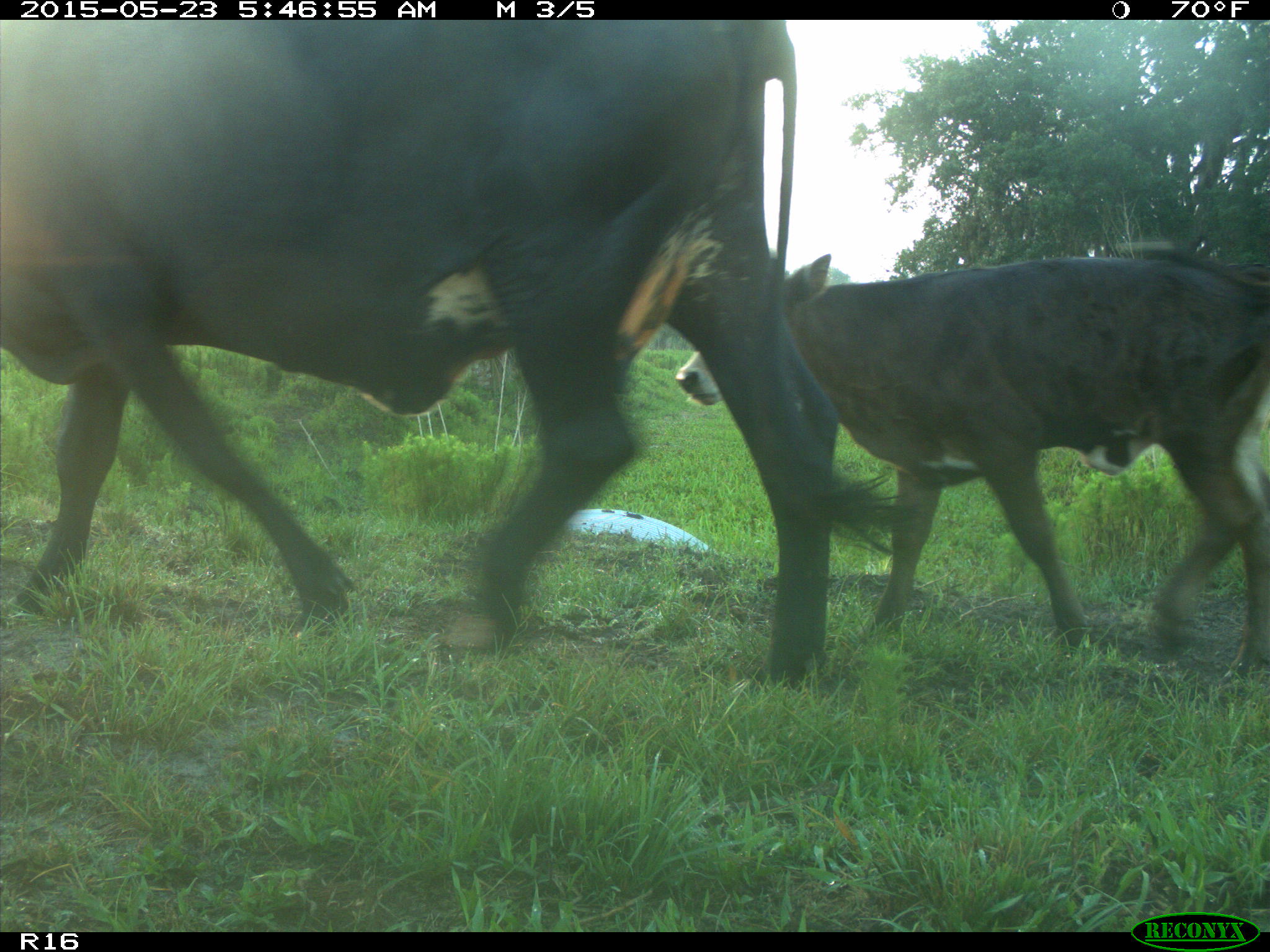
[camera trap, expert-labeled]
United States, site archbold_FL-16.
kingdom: Animalia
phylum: Chordata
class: Mammalia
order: Artiodactyla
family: Bovidae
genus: Bos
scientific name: Bos taurus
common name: domestic cow